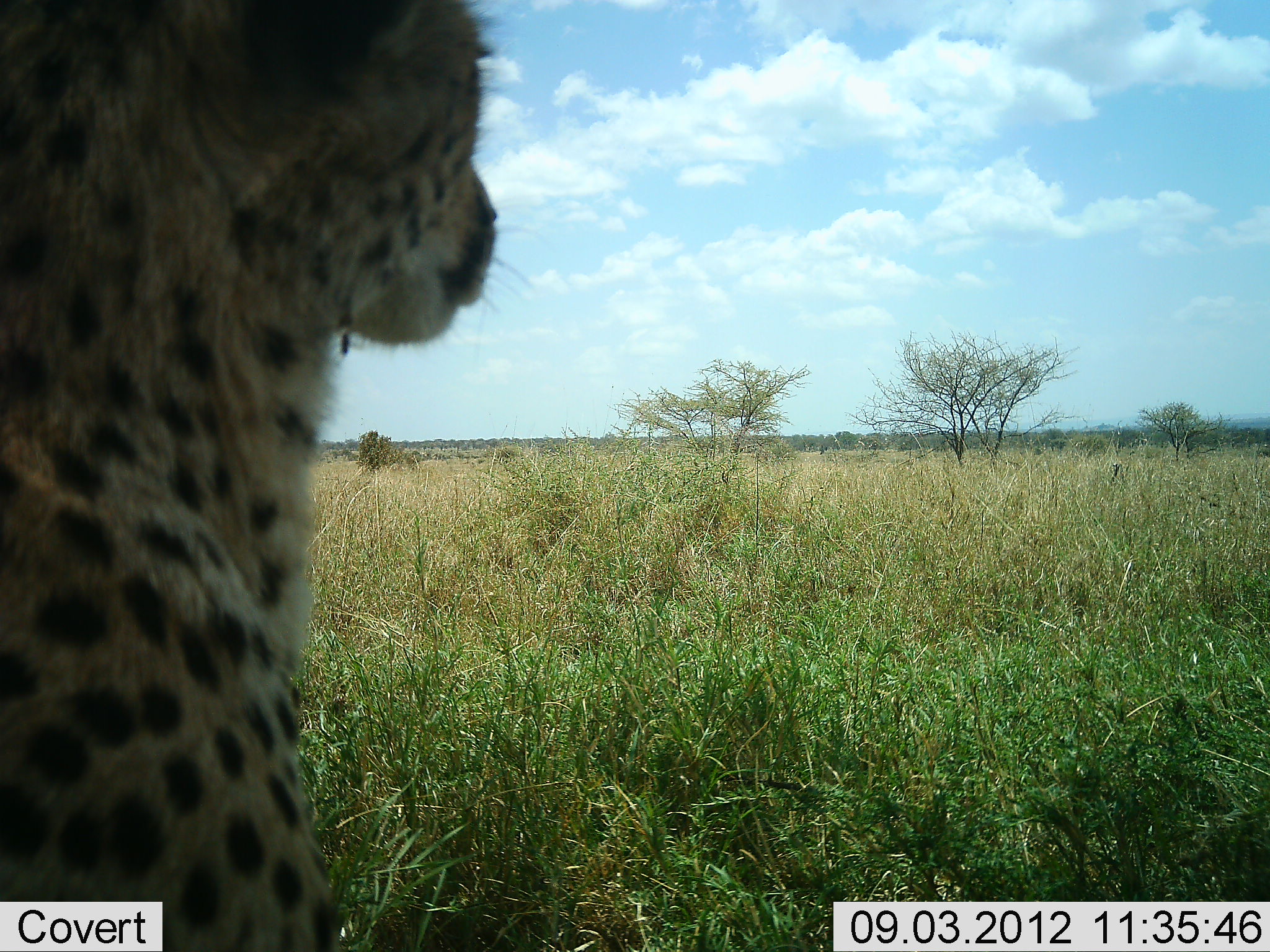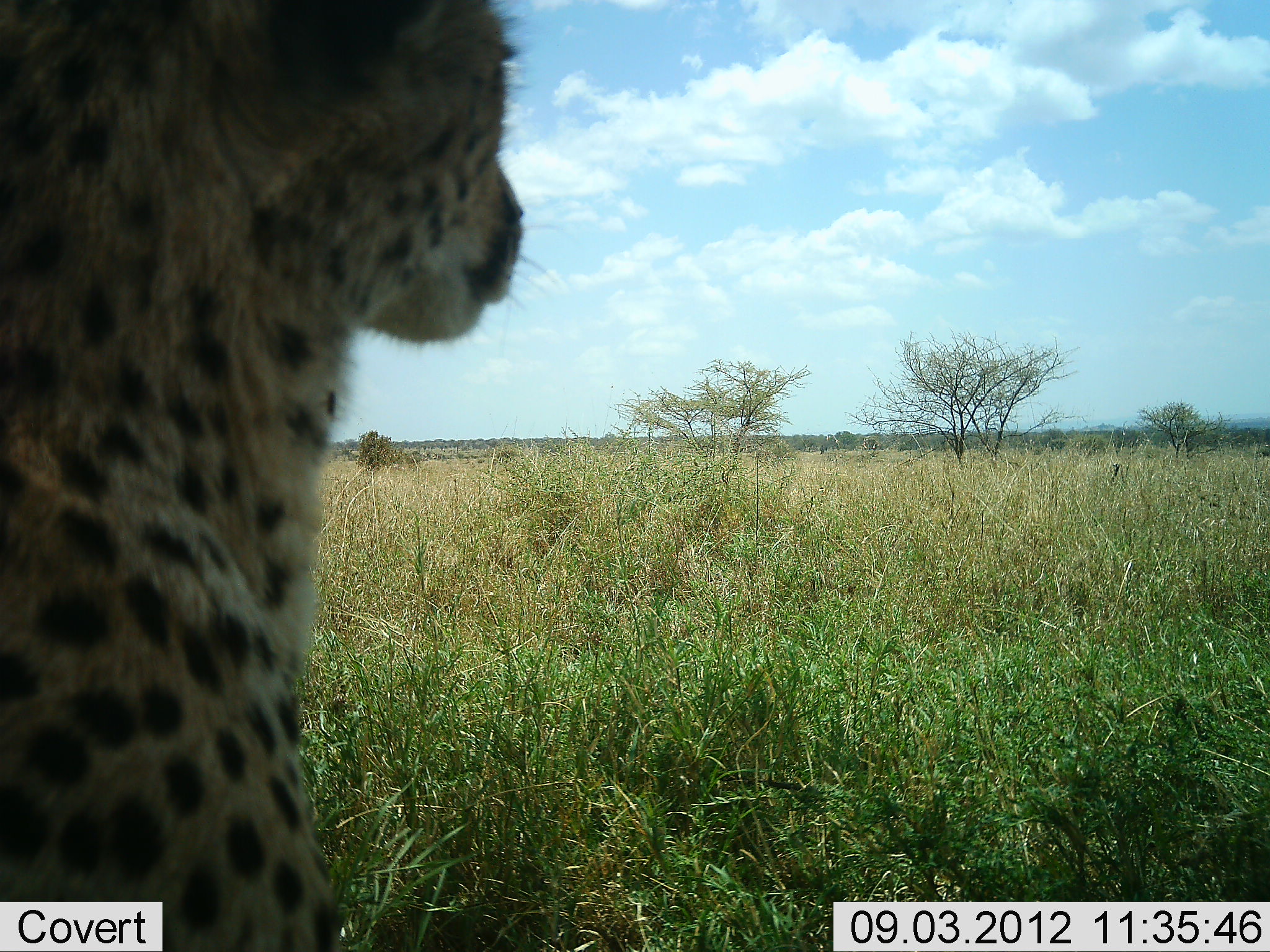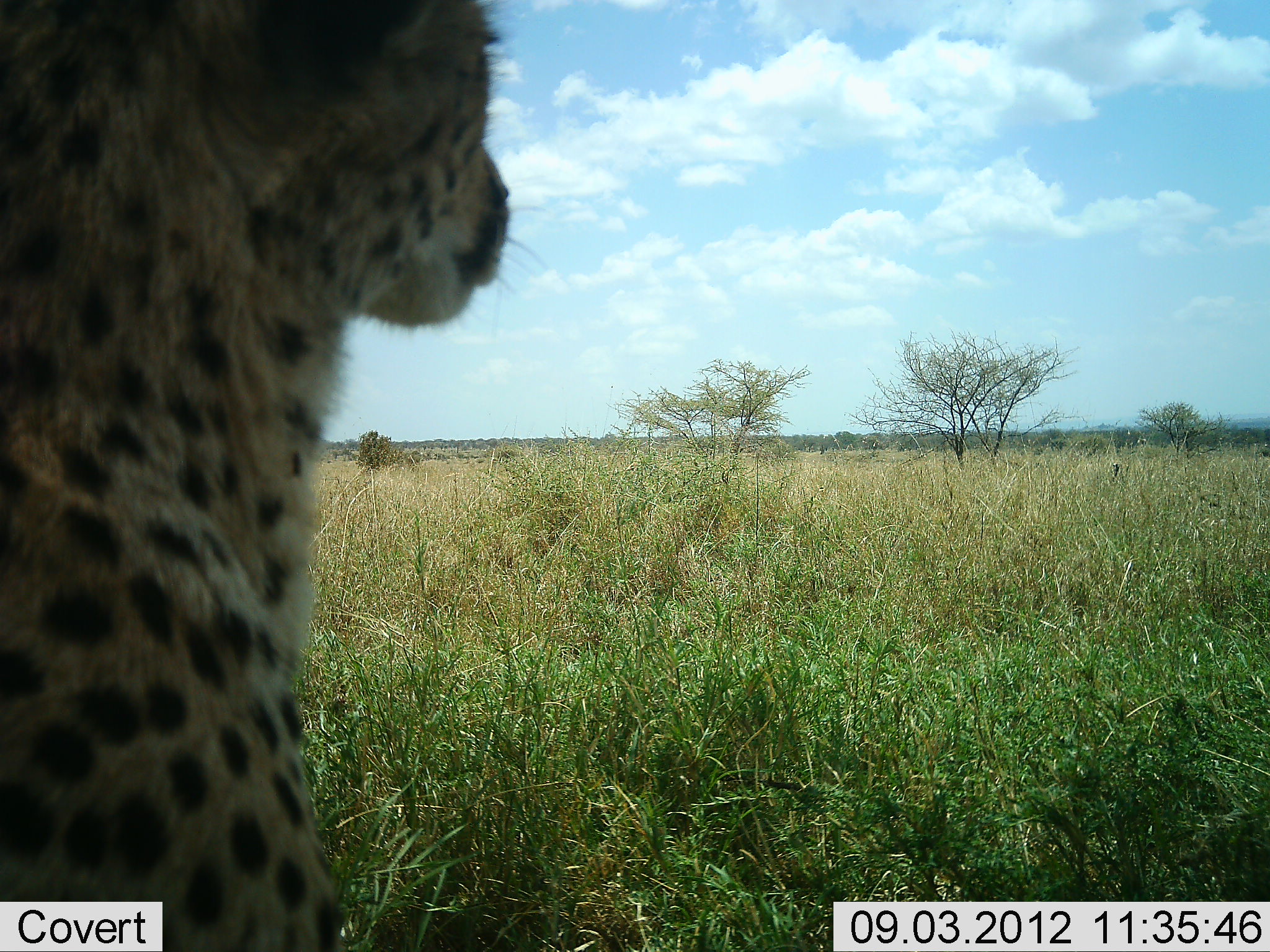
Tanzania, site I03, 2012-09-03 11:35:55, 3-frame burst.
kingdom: Animalia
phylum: Chordata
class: Mammalia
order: Carnivora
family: Felidae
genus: Acinonyx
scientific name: Acinonyx jubatus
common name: cheetah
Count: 1.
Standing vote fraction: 50%.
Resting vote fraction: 50%.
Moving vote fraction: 0%.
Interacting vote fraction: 0%.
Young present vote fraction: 0%.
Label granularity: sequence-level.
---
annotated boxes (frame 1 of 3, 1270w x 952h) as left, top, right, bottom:
animal: 1, 1, 498, 952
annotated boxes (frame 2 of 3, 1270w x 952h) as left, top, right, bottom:
animal: 1, 0, 522, 951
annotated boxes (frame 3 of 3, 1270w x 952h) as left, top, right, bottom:
animal: 1, 1, 511, 952